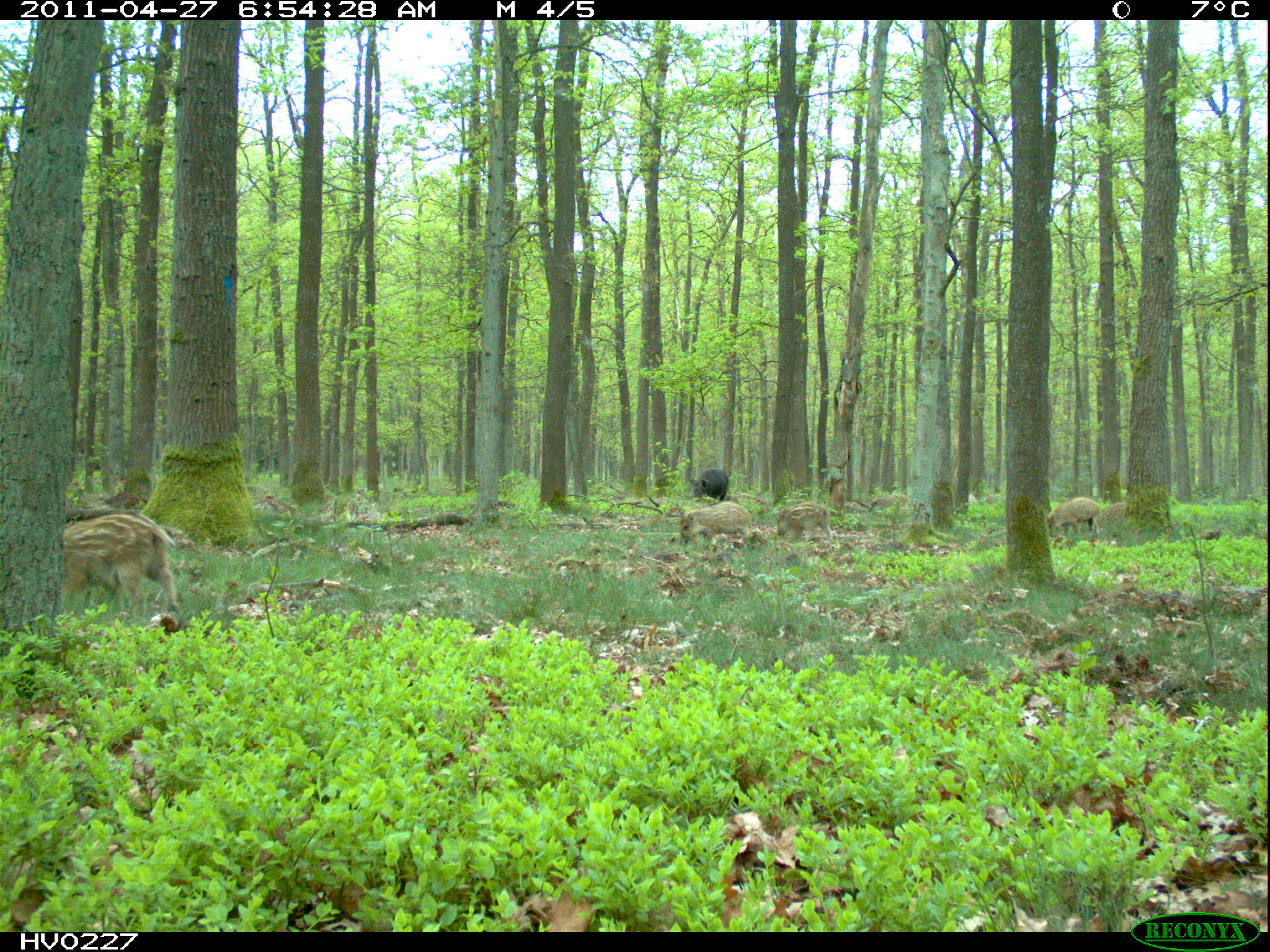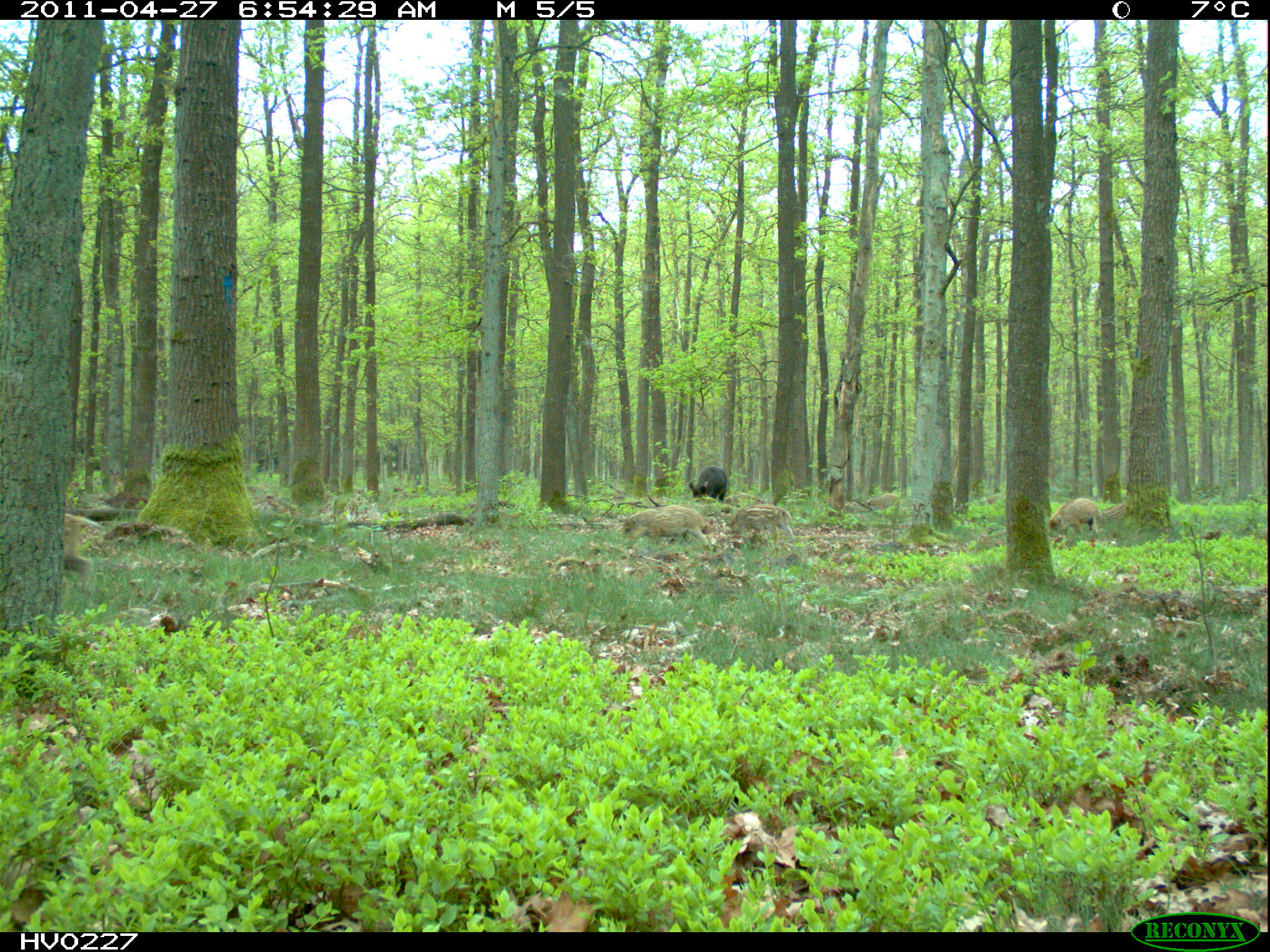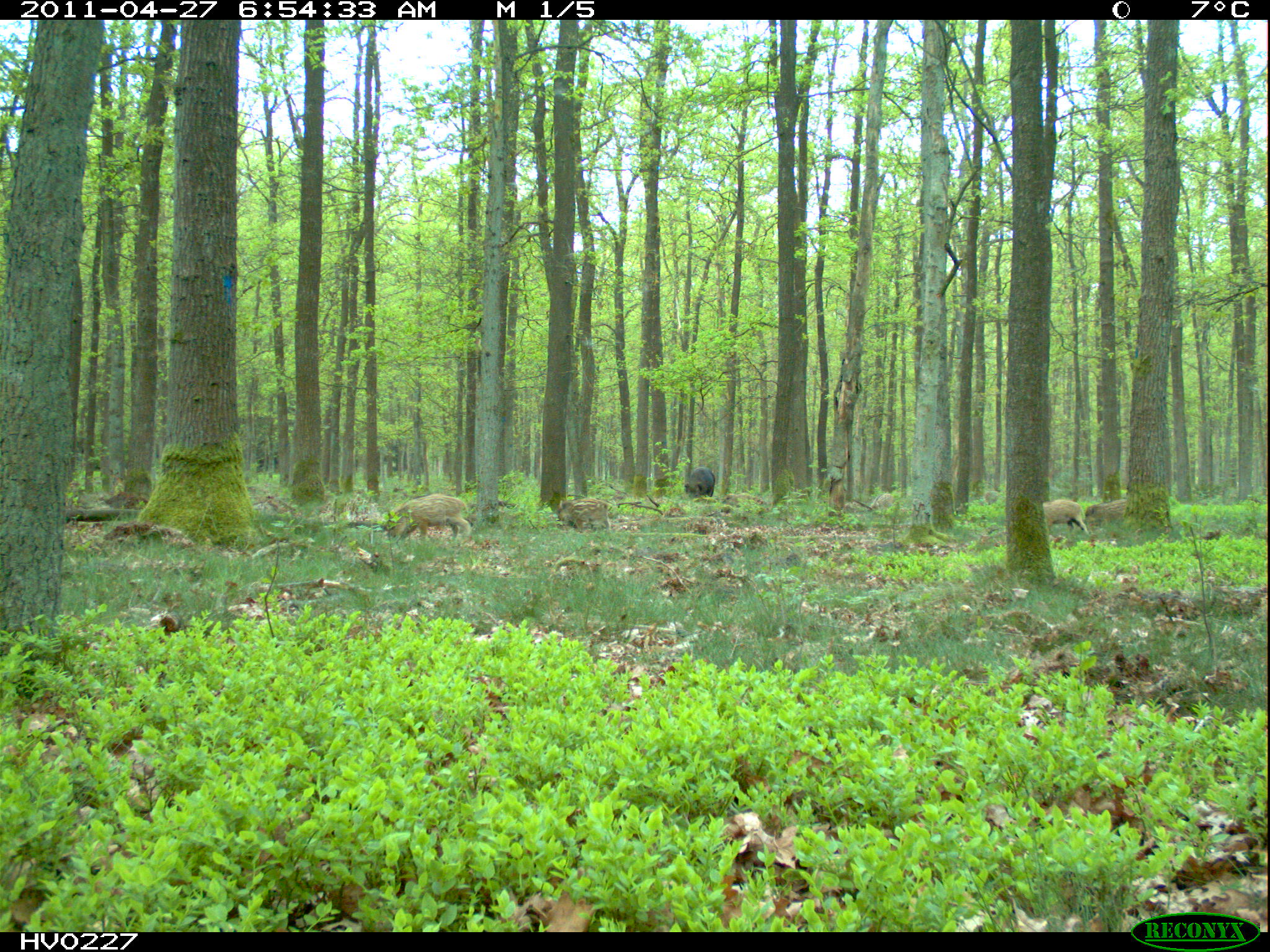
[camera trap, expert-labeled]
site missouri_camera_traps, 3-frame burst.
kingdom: Animalia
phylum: Chordata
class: Mammalia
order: Artiodactyla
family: Suidae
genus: Sus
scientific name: Sus scrofa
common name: wild boar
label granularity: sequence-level